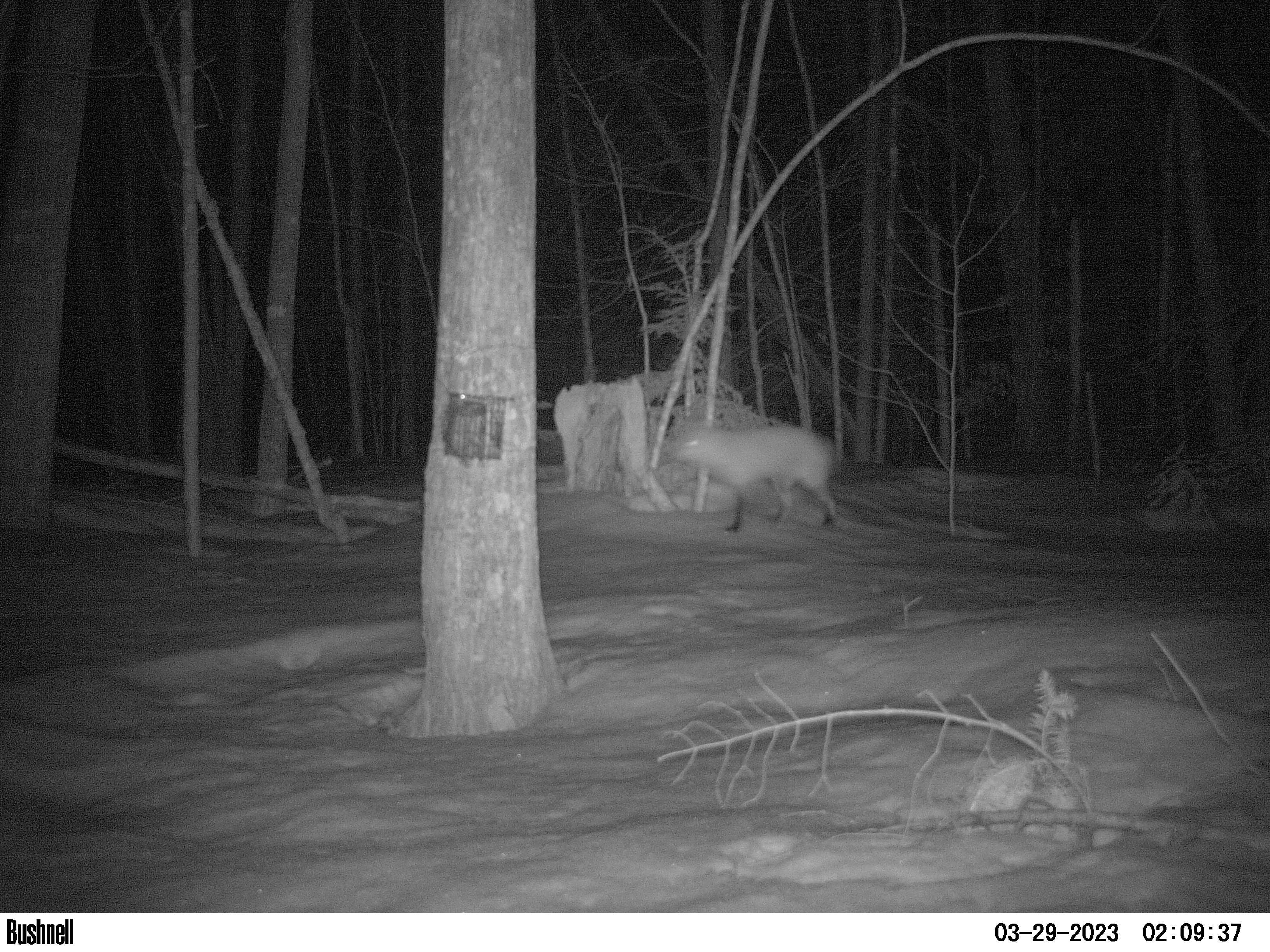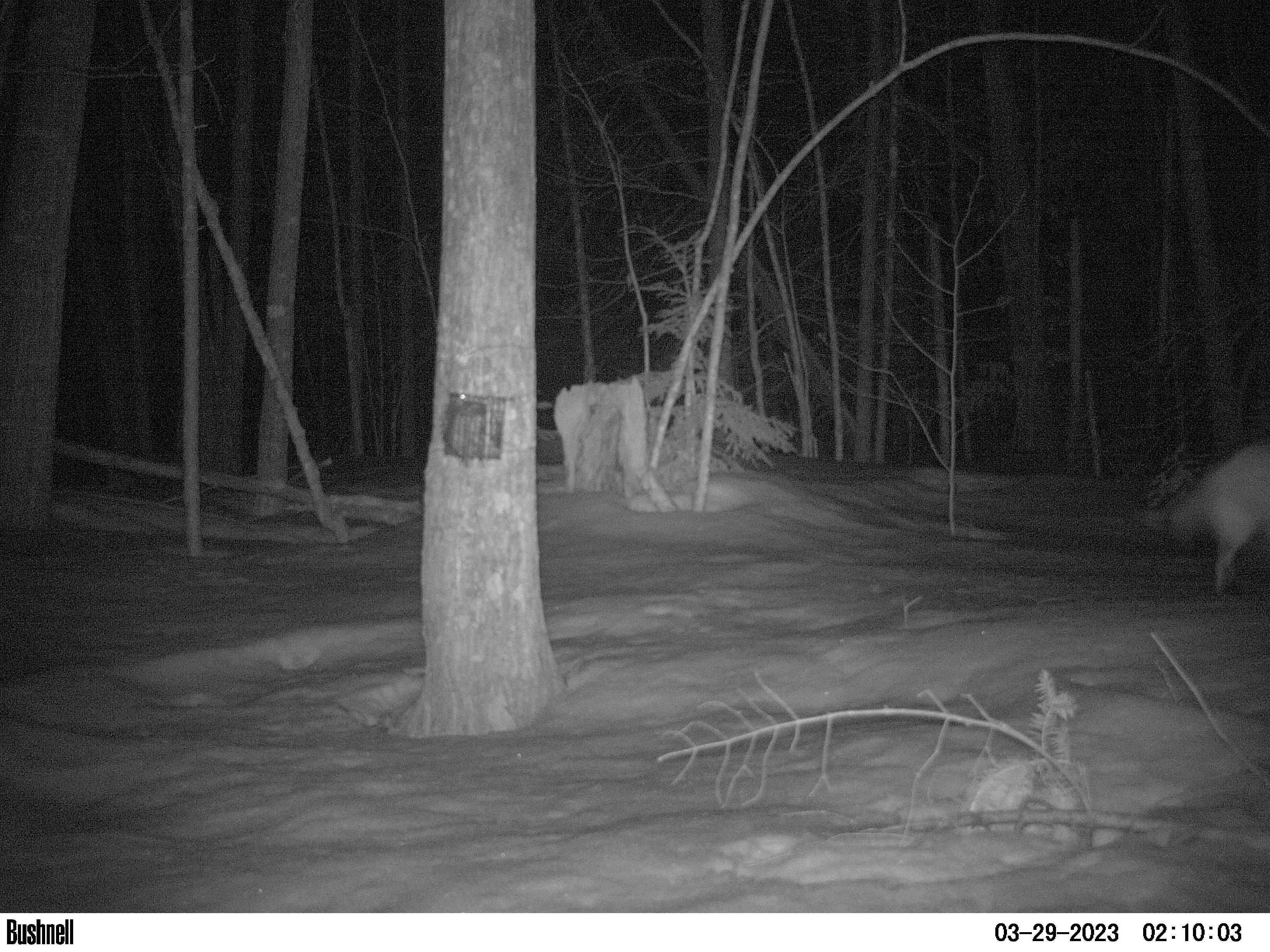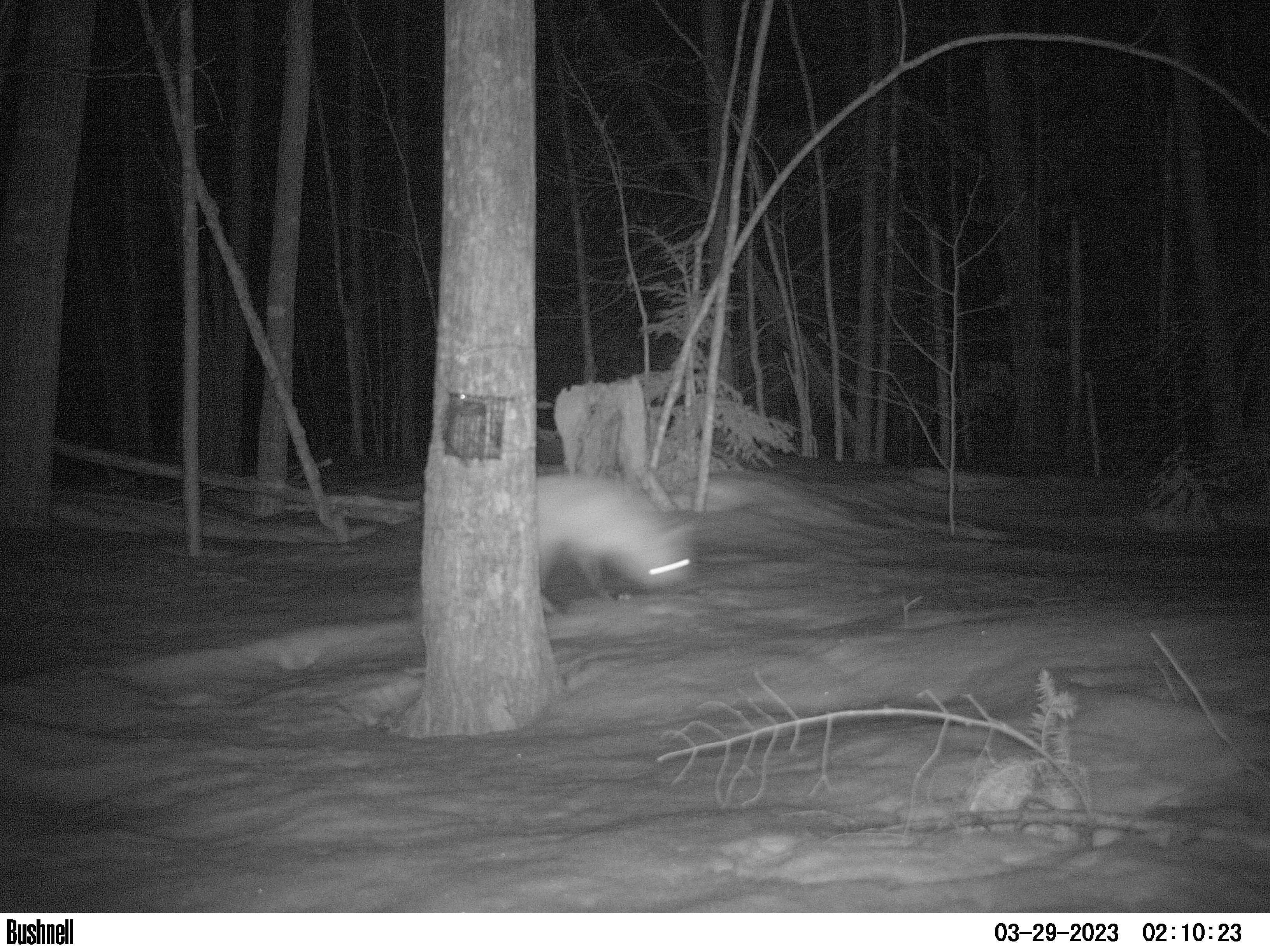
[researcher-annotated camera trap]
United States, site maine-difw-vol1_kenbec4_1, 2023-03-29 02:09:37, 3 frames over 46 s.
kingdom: Animalia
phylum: Chordata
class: Mammalia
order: Carnivora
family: Canidae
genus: Vulpes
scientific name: Vulpes vulpes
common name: red fox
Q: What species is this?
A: Red fox (Vulpes vulpes).